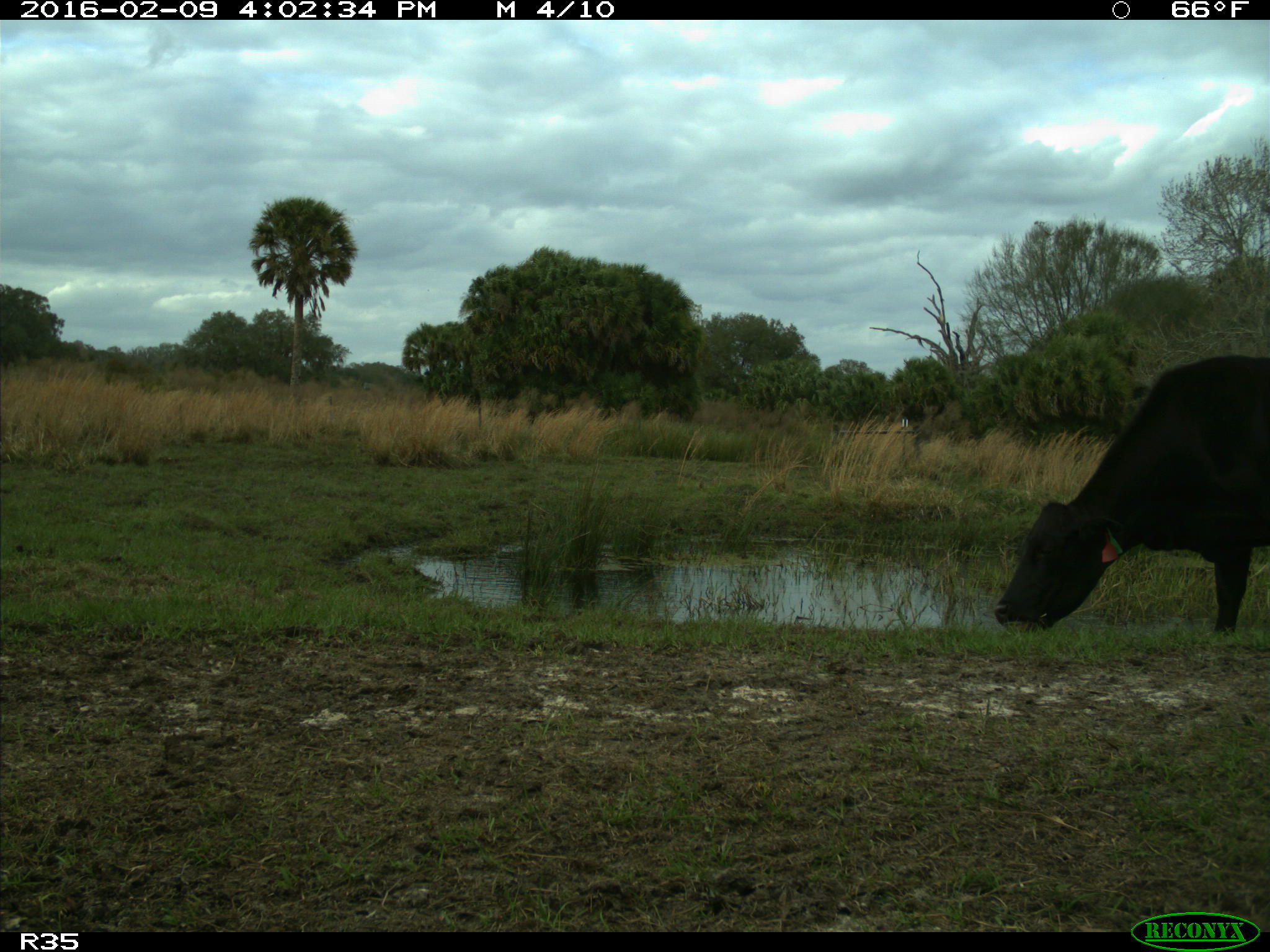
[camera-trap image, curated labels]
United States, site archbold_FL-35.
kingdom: Animalia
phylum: Chordata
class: Mammalia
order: Artiodactyla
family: Bovidae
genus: Bos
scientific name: Bos taurus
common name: domestic cow